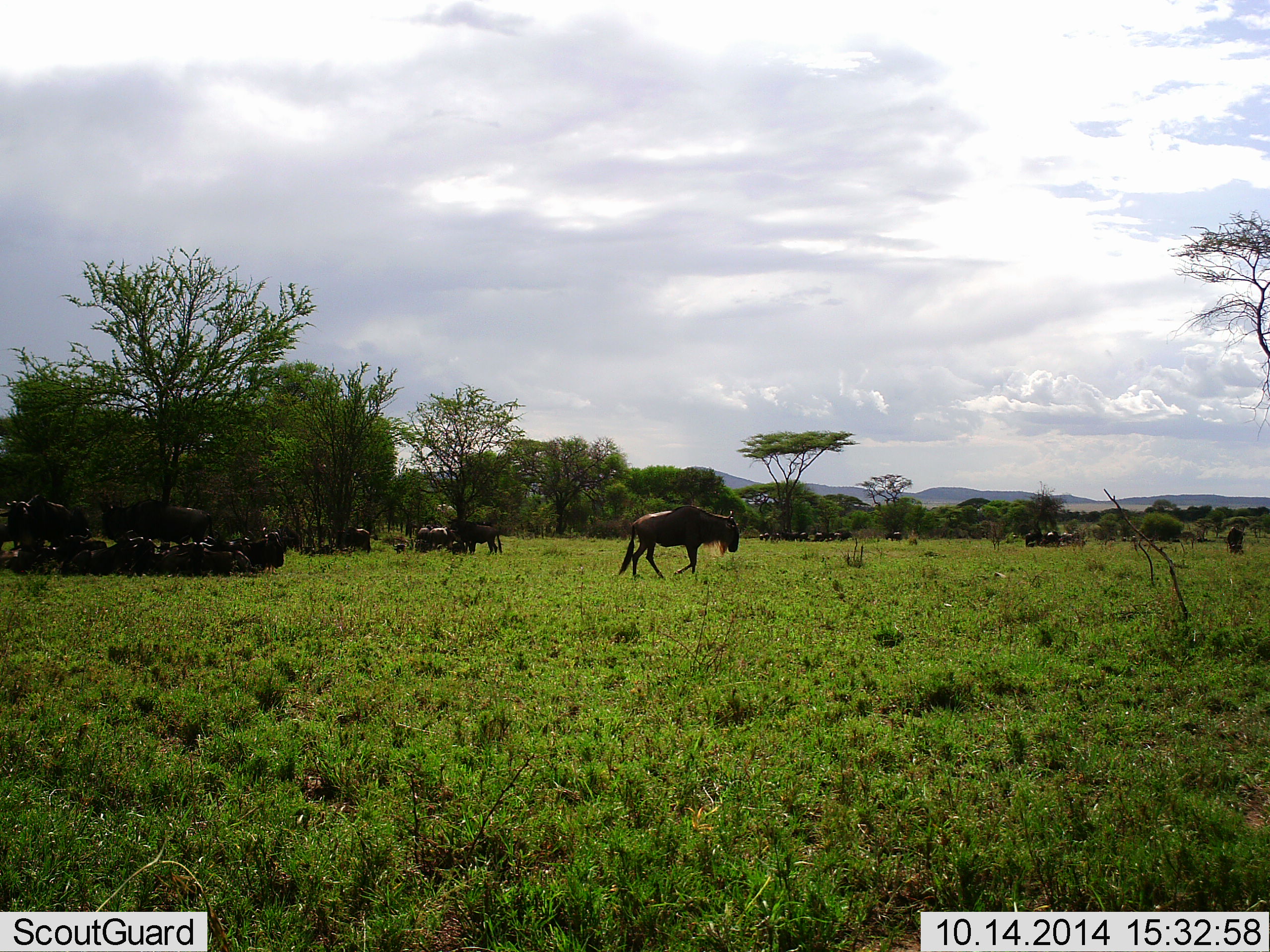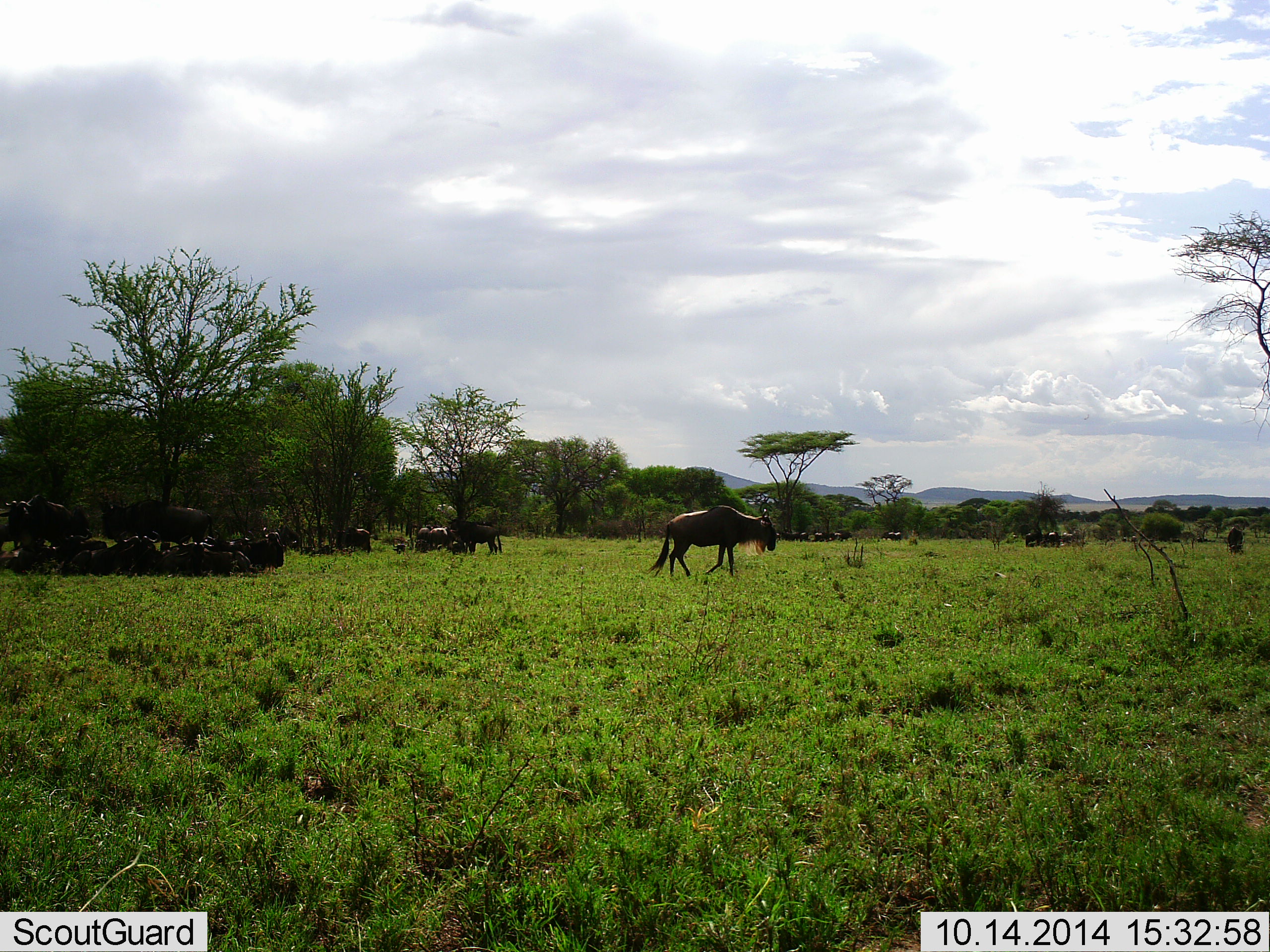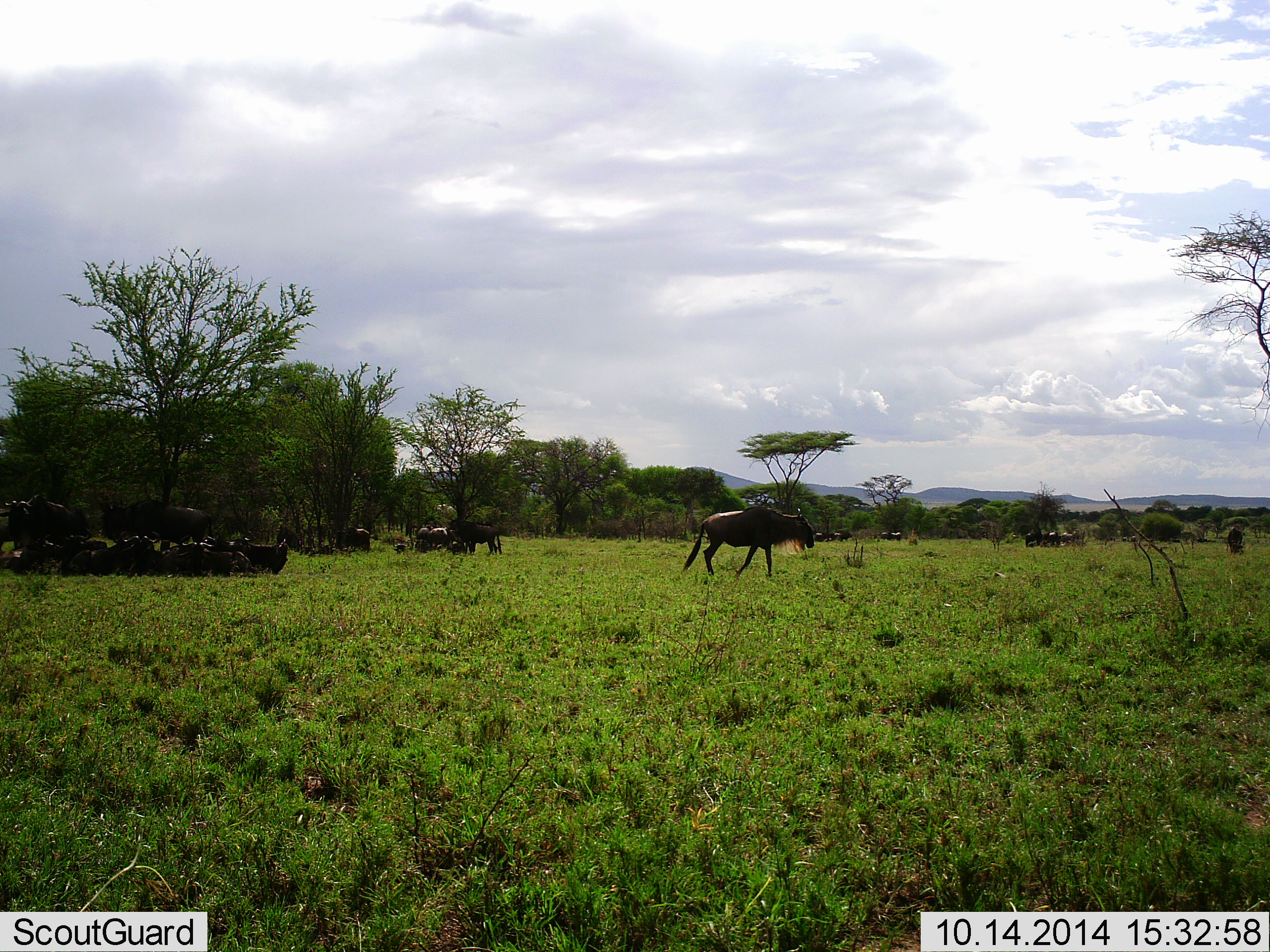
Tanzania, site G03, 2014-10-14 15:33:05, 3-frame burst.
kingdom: Animalia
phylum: Chordata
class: Mammalia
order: Artiodactyla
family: Bovidae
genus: Connochaetes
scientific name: Connochaetes taurinus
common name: blue wildebeest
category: wildebeest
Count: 11-50.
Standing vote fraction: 50%.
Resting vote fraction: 90%.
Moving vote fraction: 90%.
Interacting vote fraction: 0%.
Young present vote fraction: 0%.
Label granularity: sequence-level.